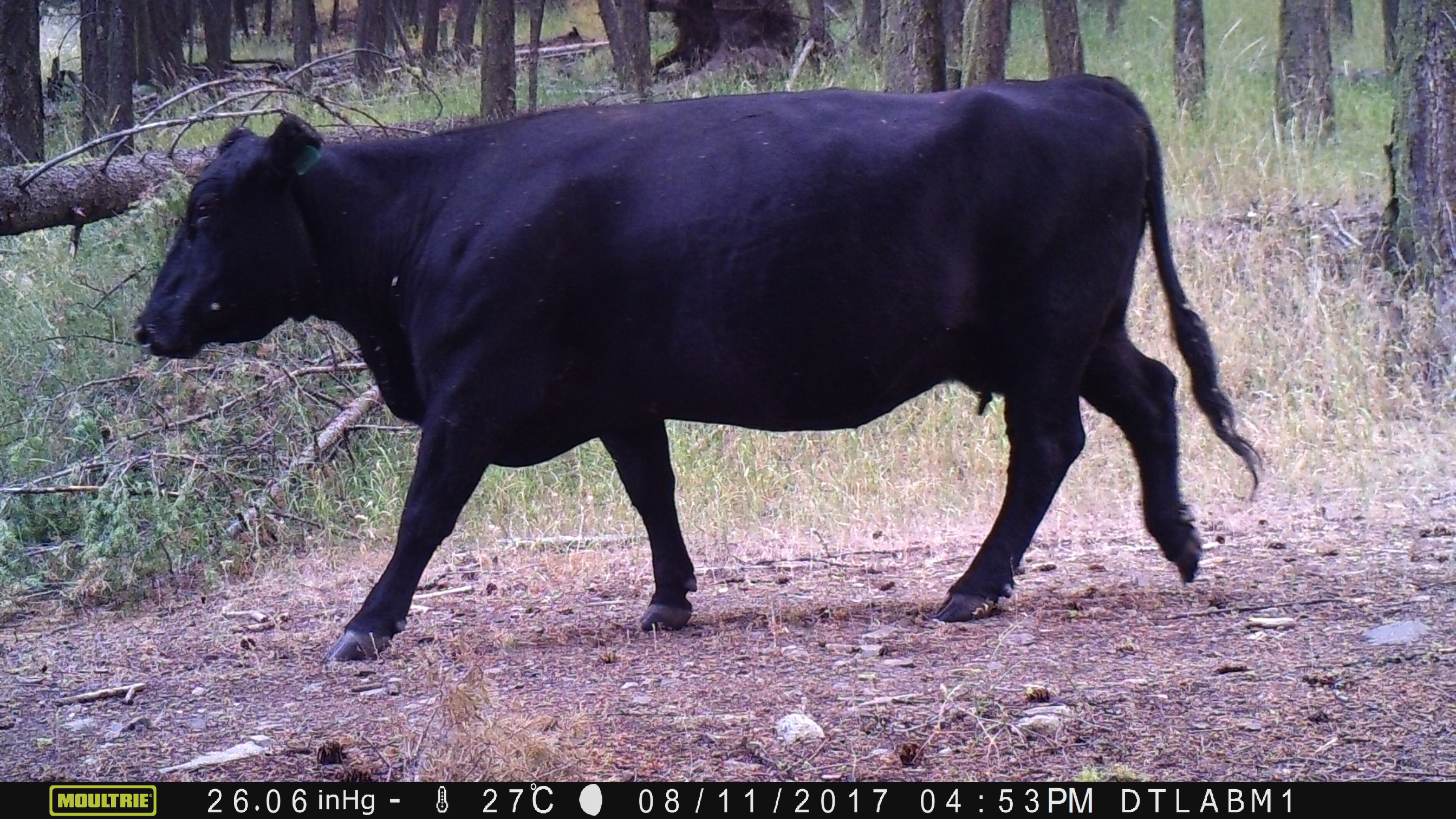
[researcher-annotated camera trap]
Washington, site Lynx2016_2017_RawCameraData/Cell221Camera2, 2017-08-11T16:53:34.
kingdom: Animalia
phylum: Chordata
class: Mammalia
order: Artiodactyla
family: Bovidae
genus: Bos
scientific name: Bos taurus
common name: domestic cattle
Domestic cattle (Bos taurus). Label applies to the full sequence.